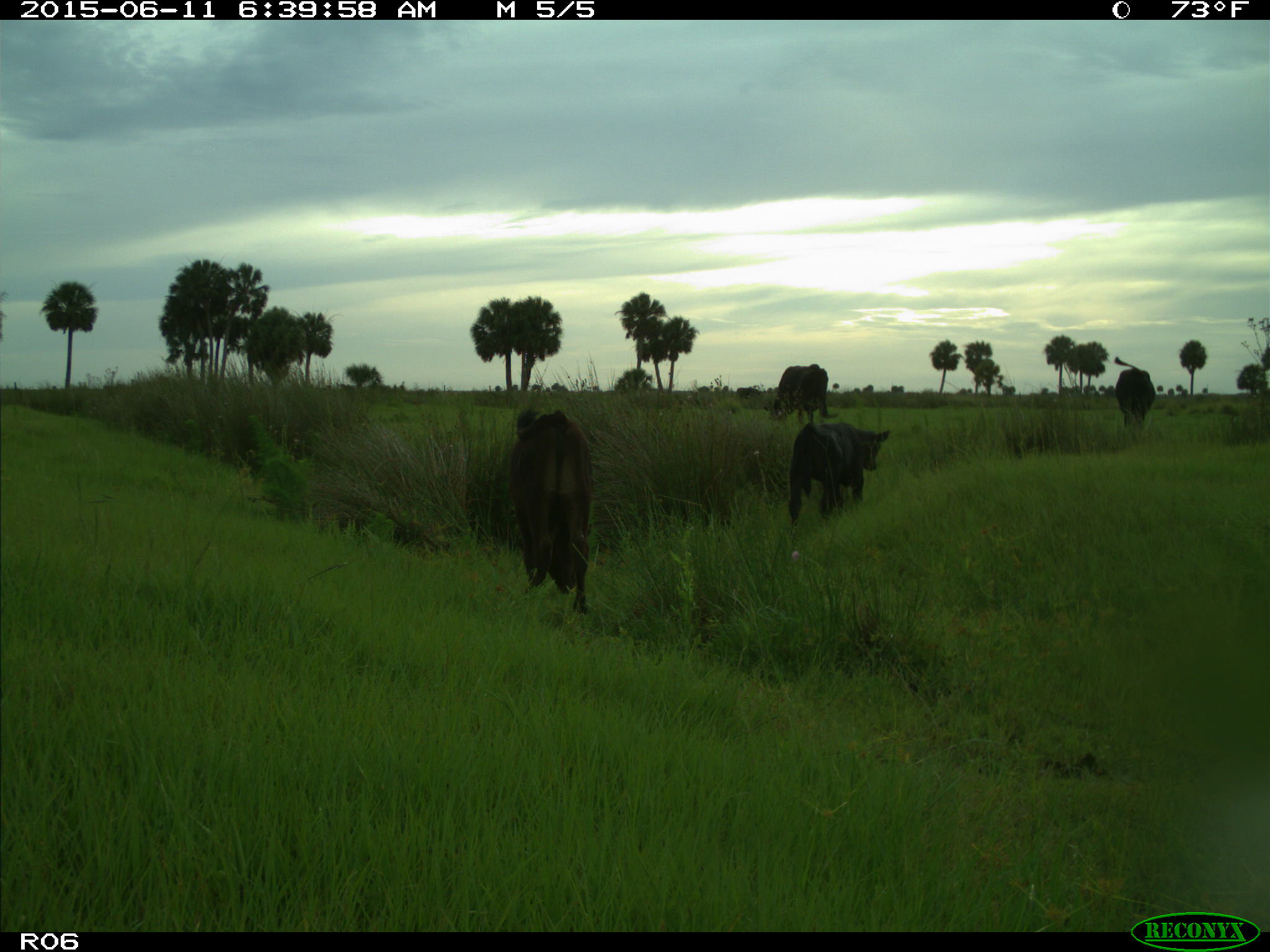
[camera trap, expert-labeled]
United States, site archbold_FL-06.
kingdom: Animalia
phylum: Chordata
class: Mammalia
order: Artiodactyla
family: Bovidae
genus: Bos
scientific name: Bos taurus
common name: domestic cow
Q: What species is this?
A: Bos taurus (domestic cow).